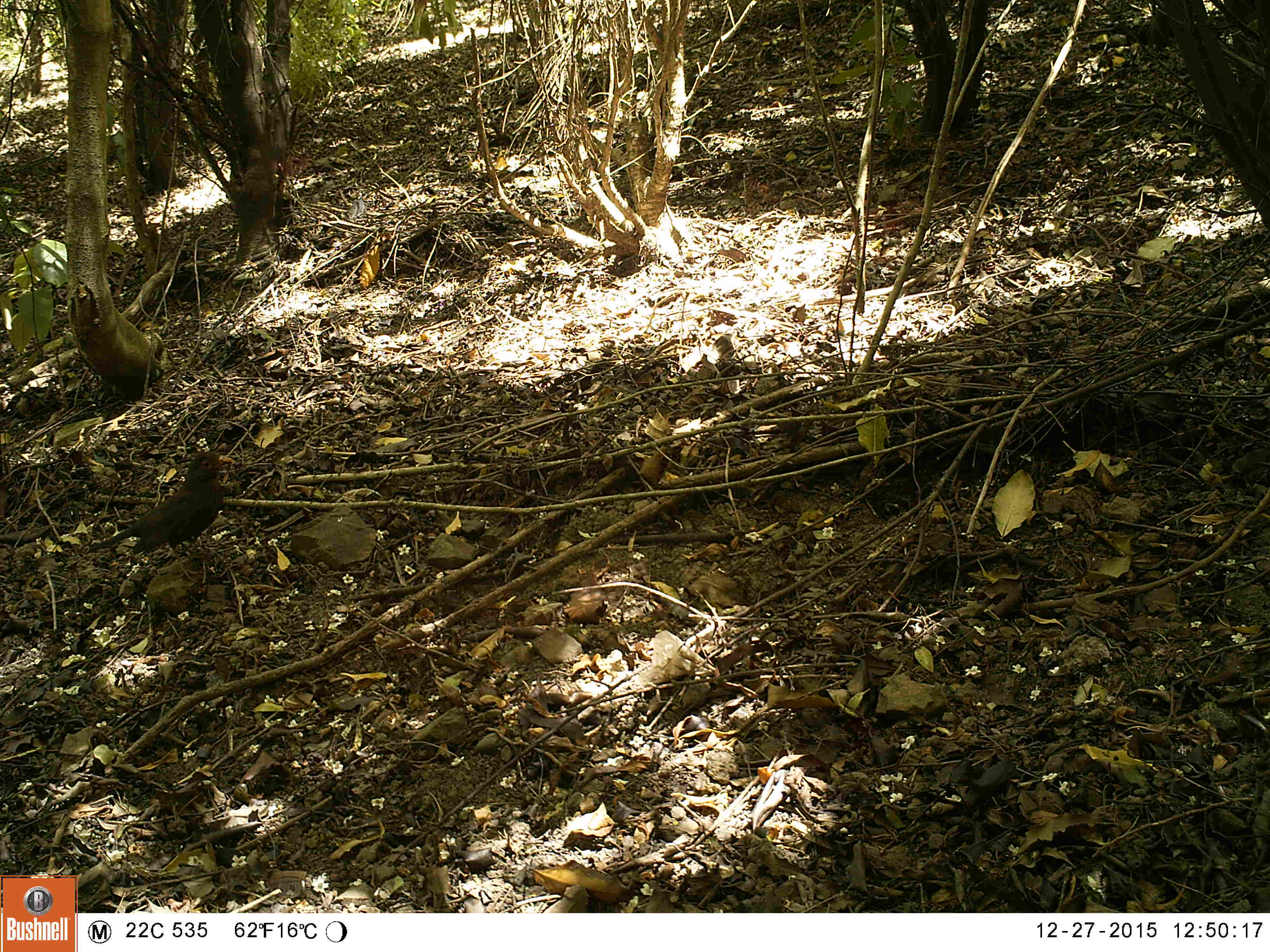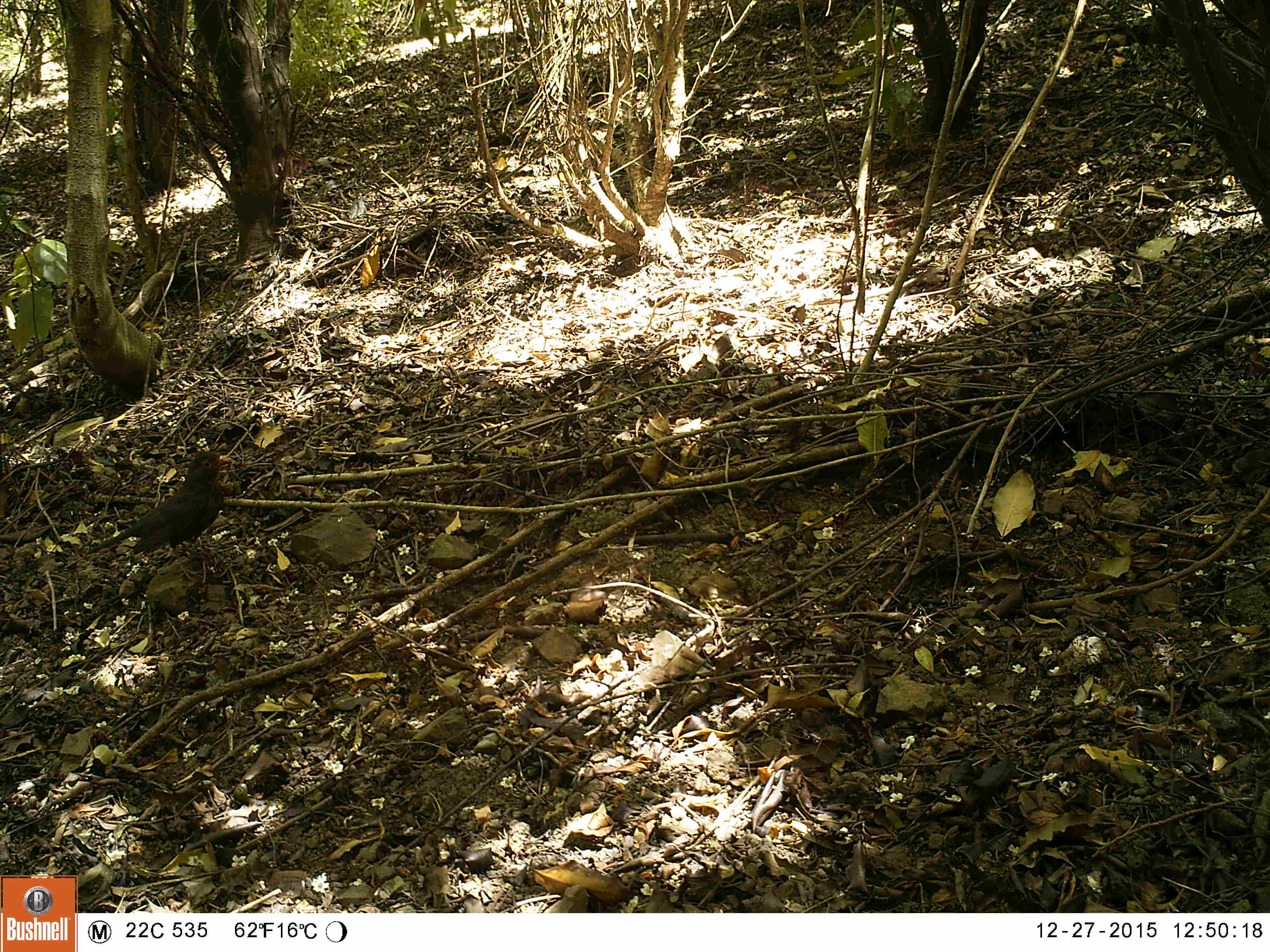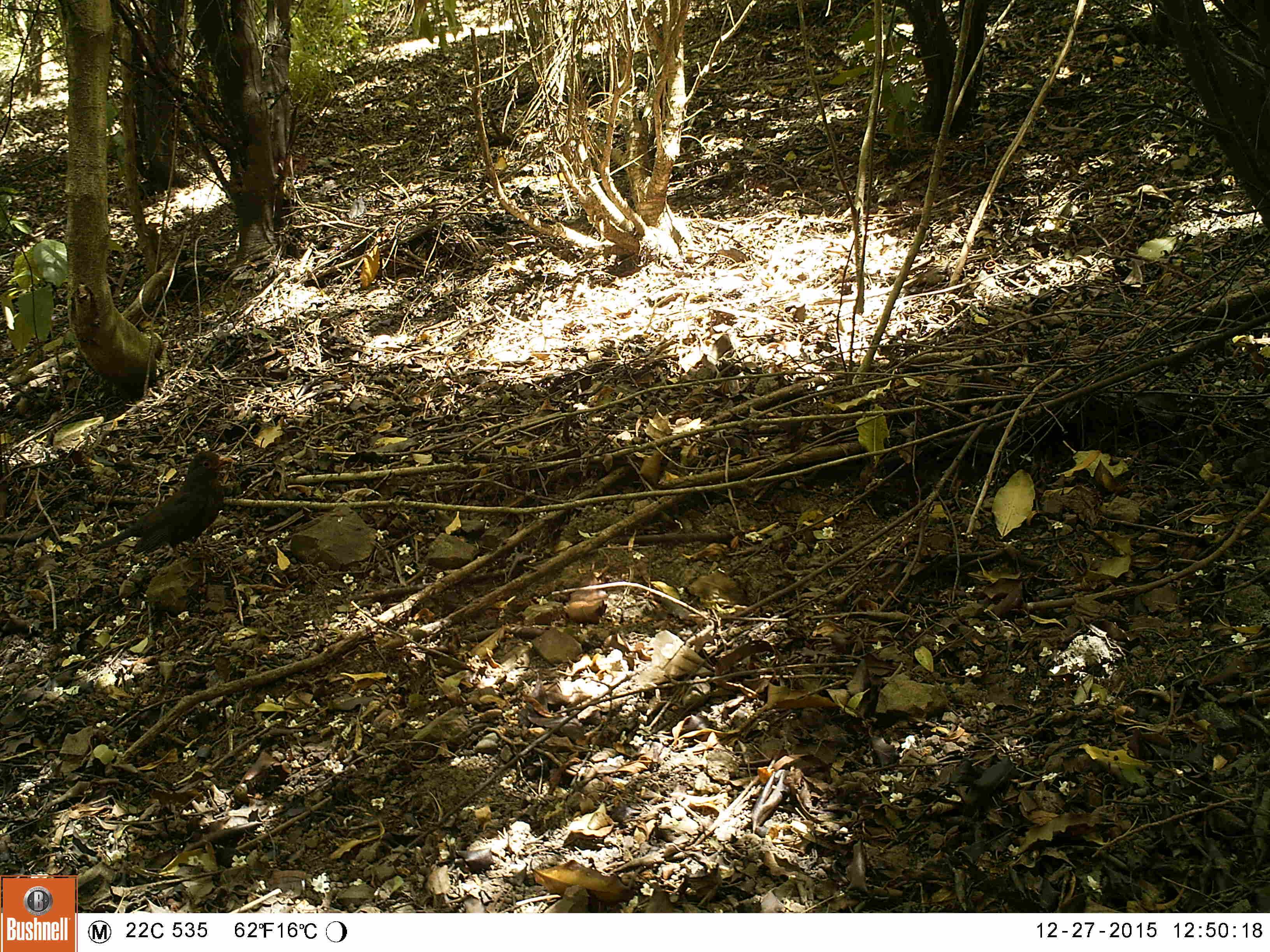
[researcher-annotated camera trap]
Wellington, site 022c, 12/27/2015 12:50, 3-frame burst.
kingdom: Animalia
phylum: Chordata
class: Aves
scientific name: Aves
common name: bird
Bird (Aves).